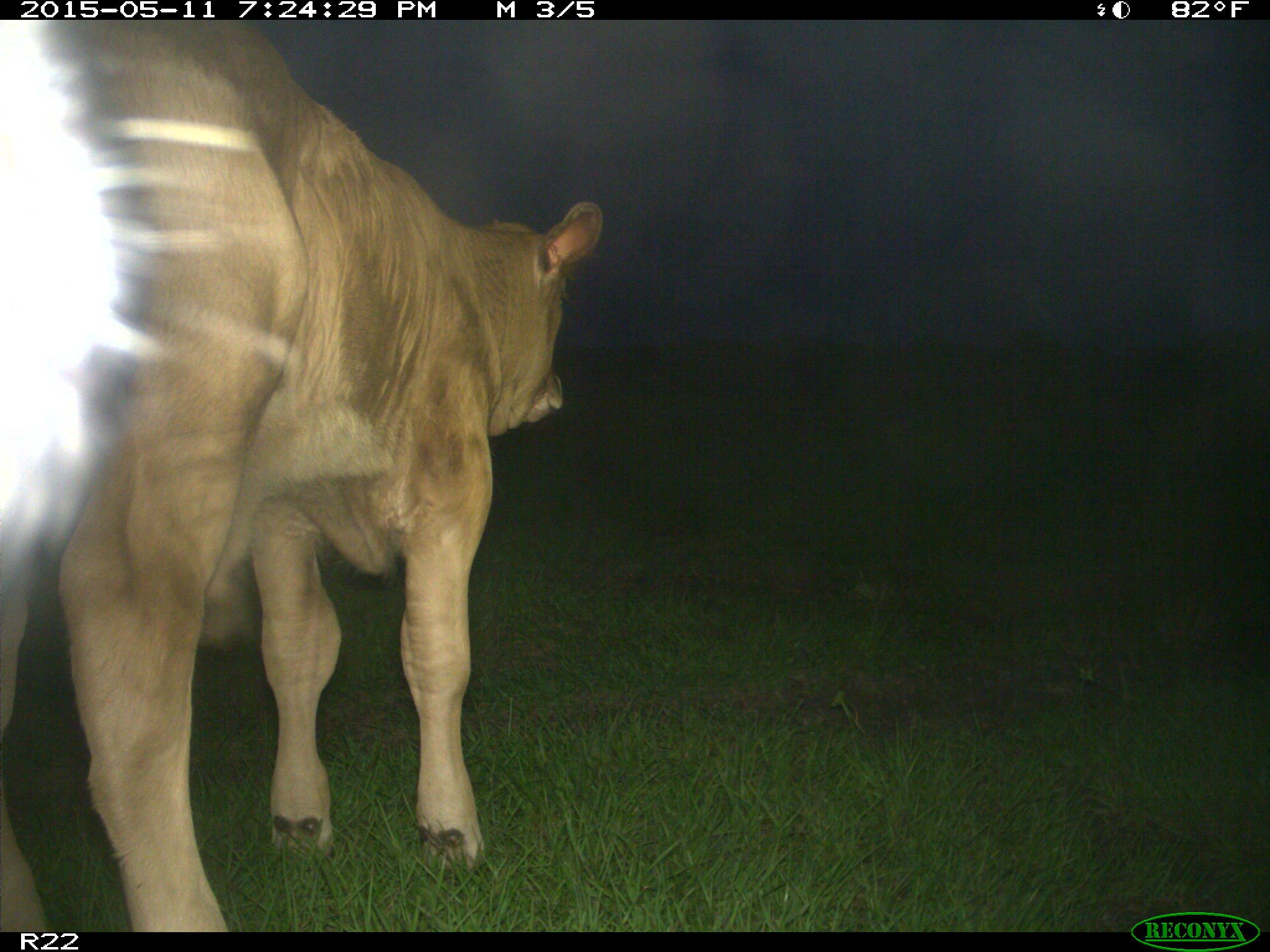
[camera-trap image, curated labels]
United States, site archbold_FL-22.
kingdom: Animalia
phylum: Chordata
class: Mammalia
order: Artiodactyla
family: Bovidae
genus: Bos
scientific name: Bos taurus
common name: domestic cow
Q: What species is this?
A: Bos taurus (domestic cow).